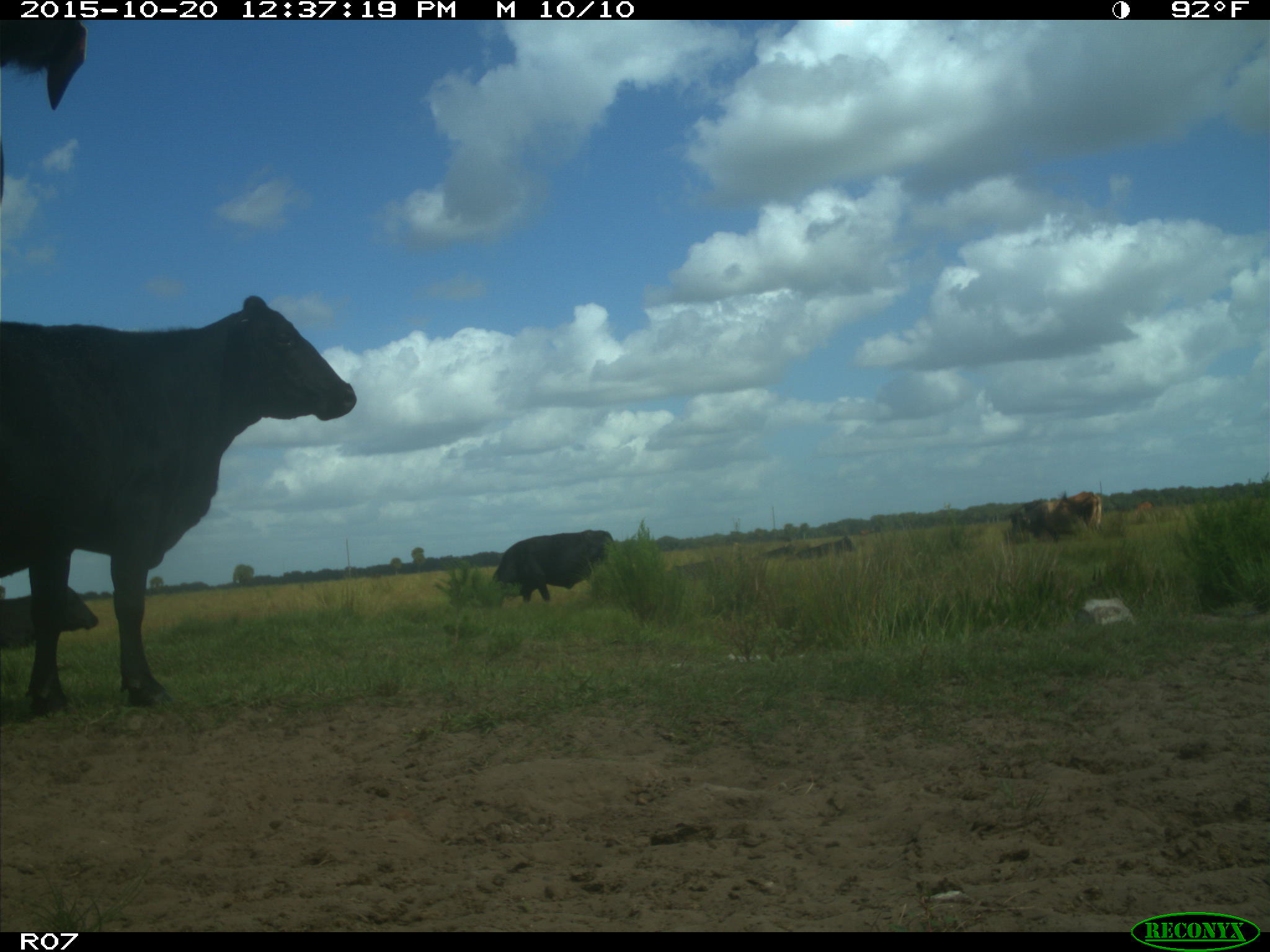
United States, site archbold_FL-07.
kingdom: Animalia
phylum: Chordata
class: Mammalia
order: Artiodactyla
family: Bovidae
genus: Bos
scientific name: Bos taurus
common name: domestic cow